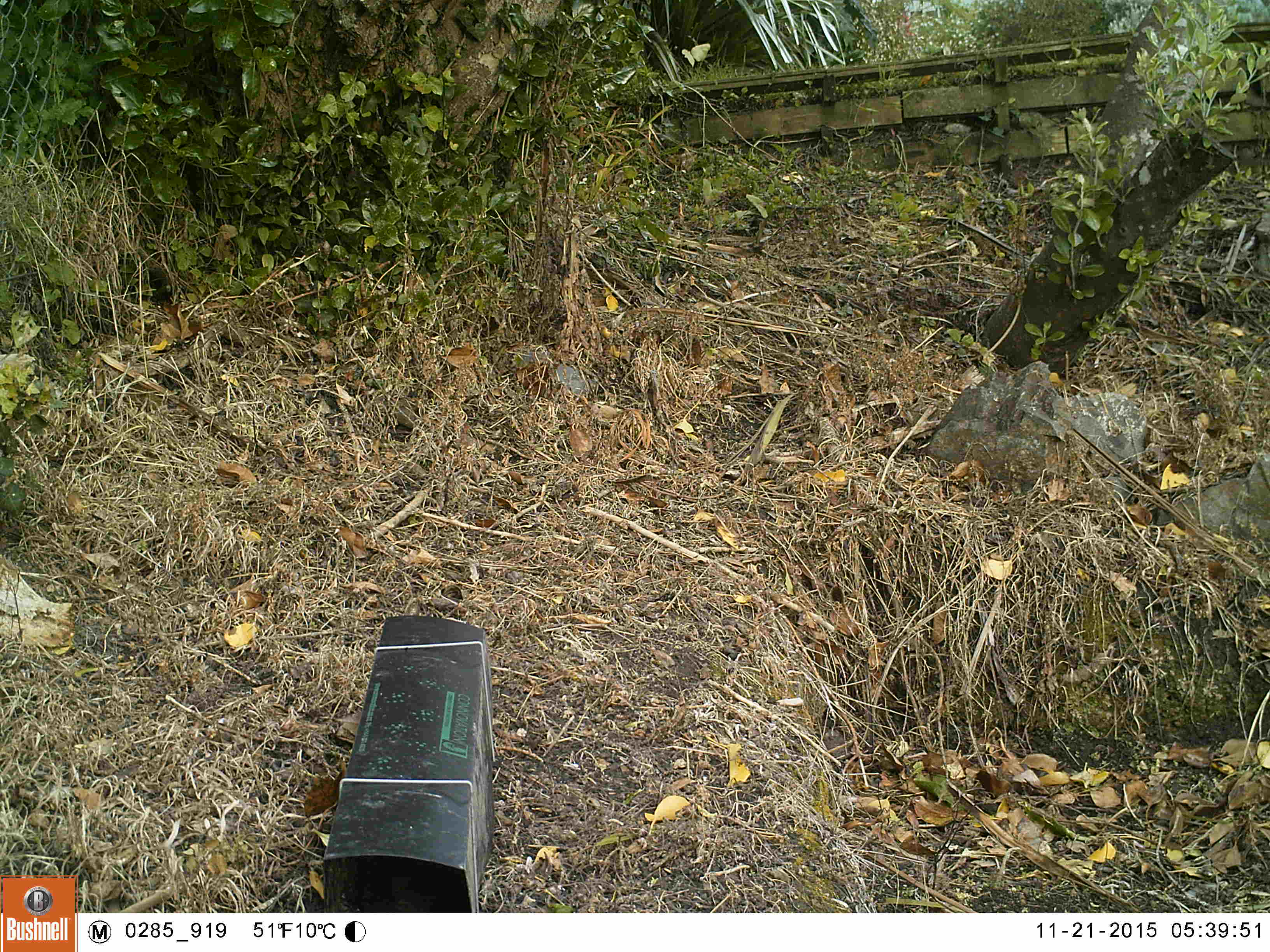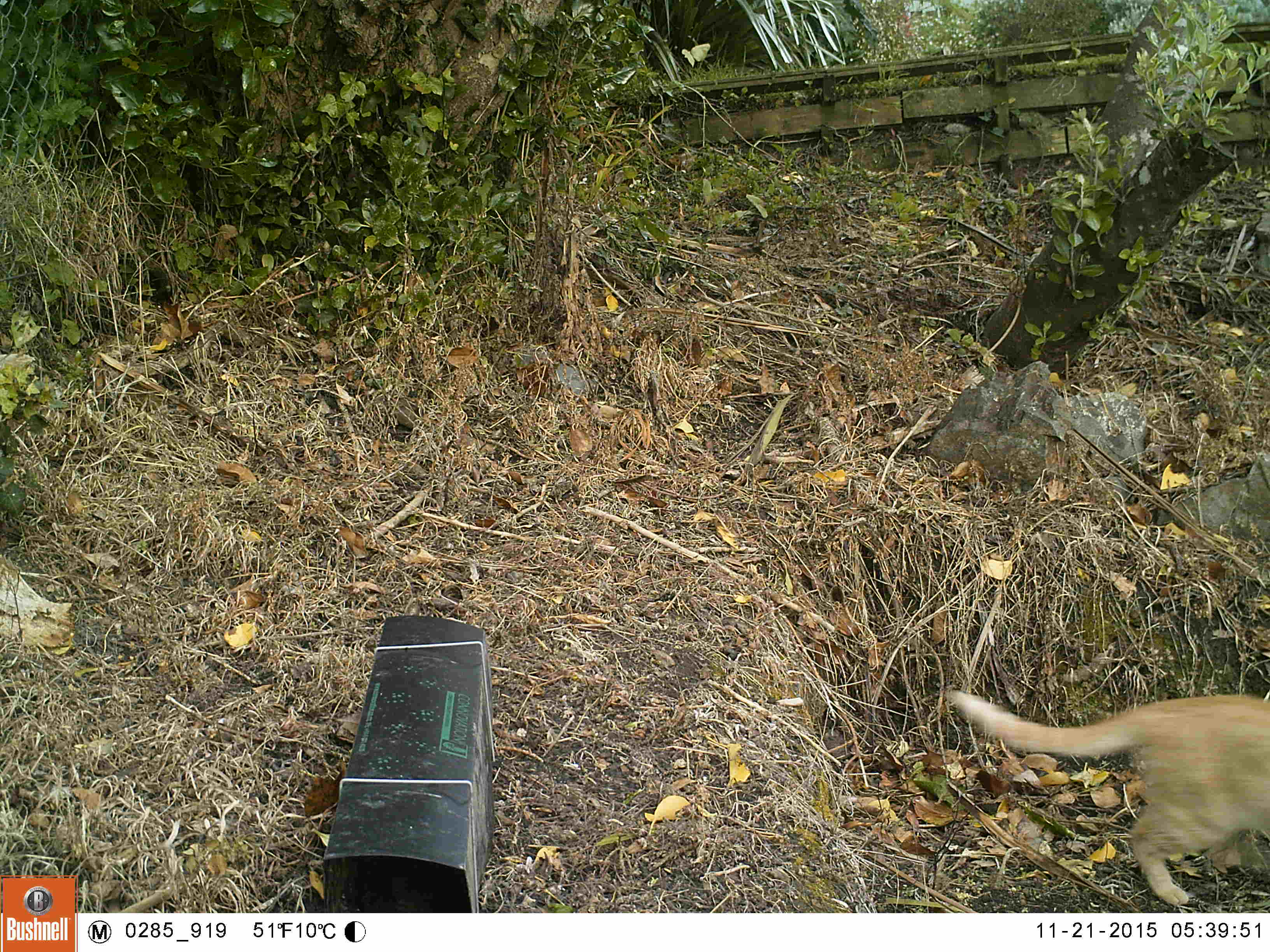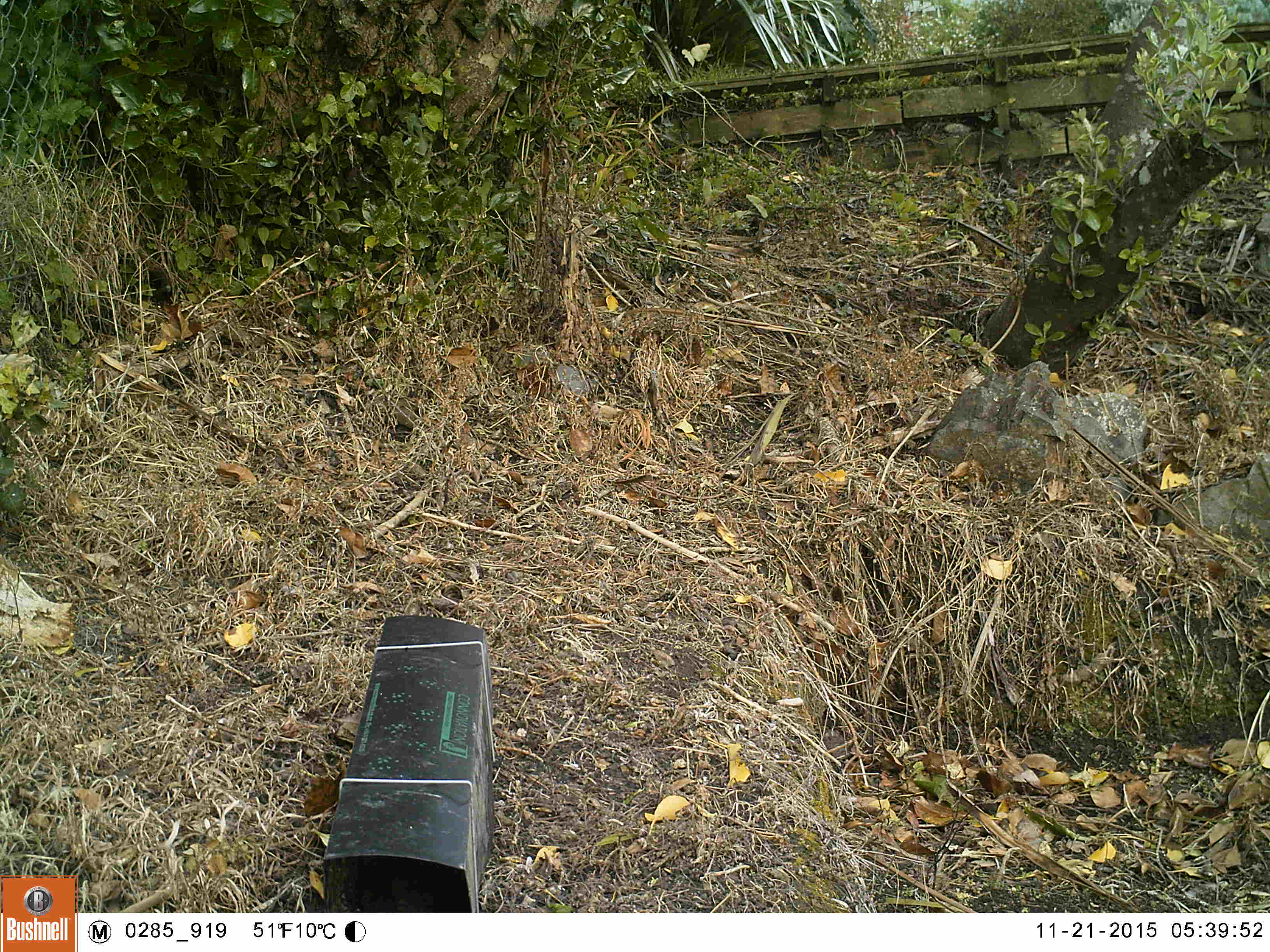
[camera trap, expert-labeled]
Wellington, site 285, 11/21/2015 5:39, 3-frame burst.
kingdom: Animalia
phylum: Chordata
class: Mammalia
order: Carnivora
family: Felidae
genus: Felis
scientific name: Felis catus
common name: cat